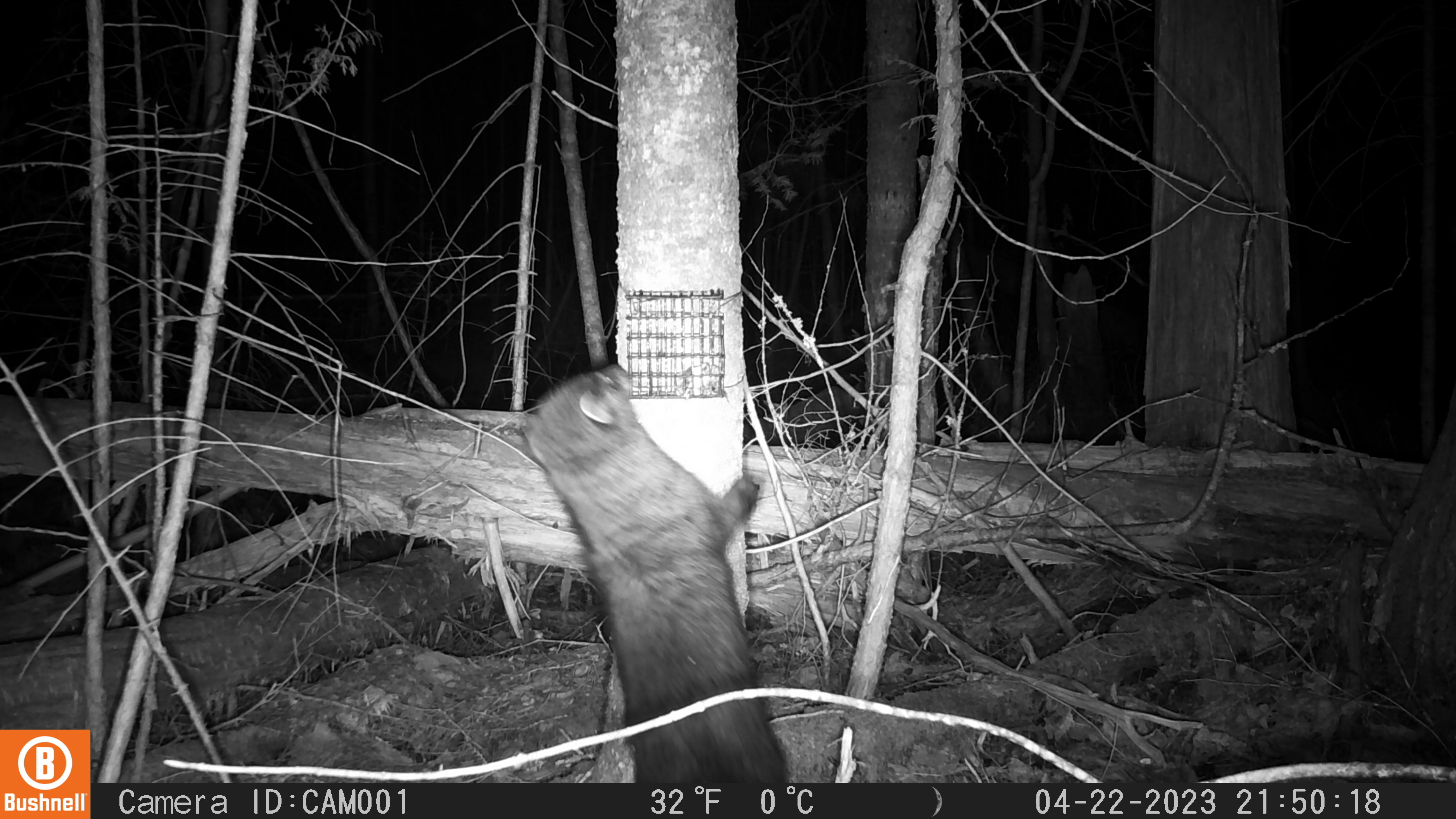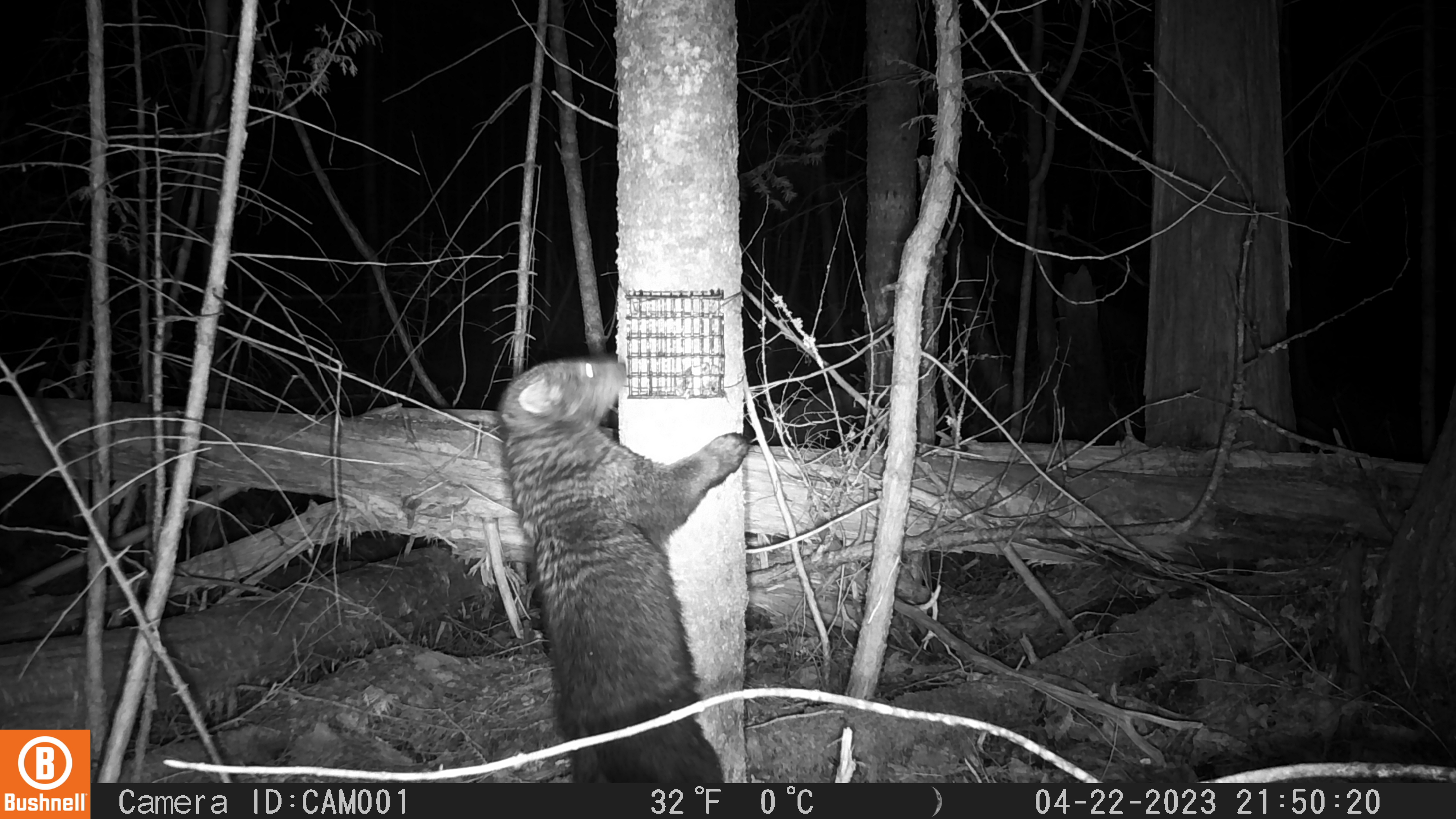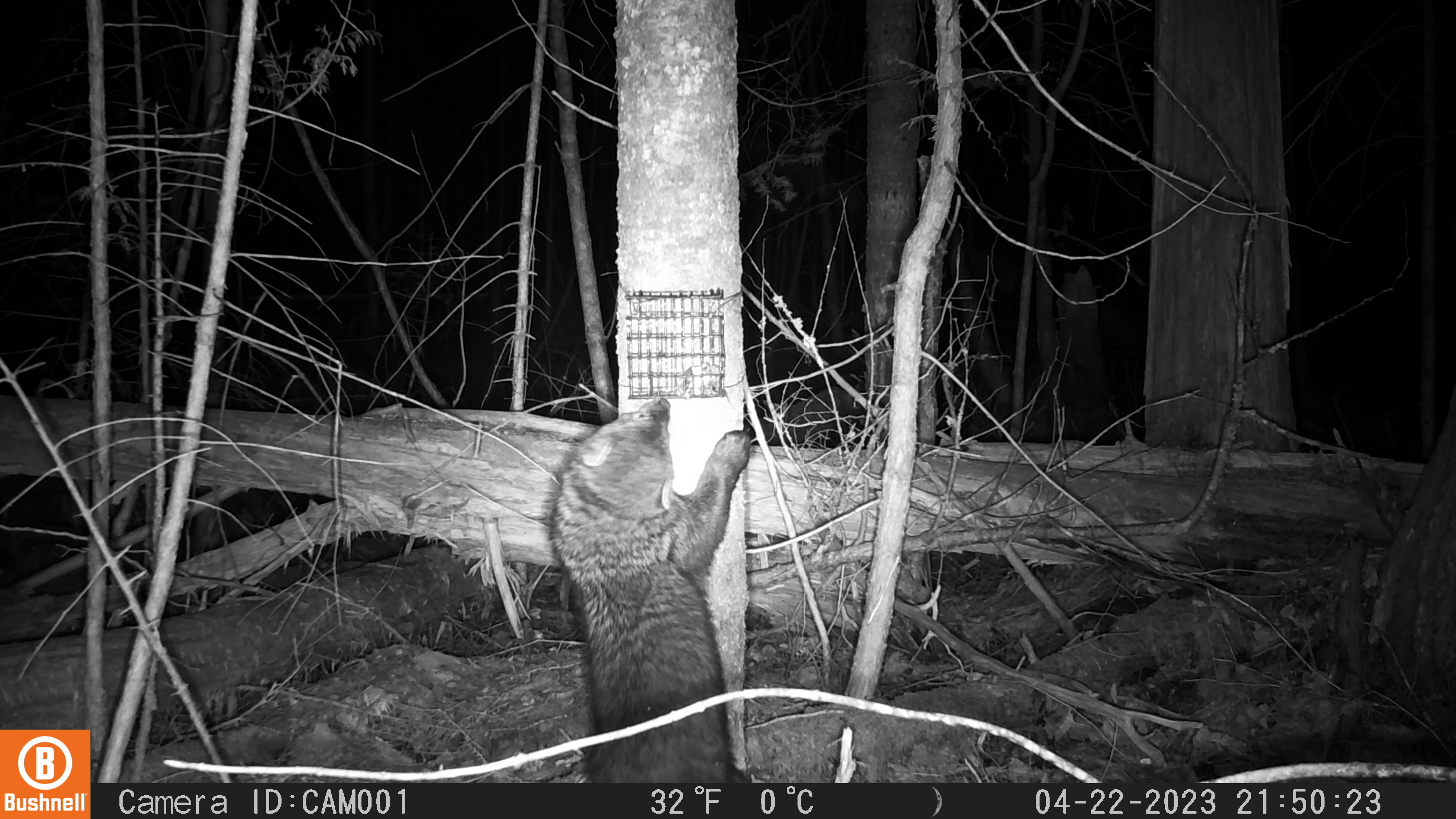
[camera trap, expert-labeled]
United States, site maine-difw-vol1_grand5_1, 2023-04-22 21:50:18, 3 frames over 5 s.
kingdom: Animalia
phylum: Chordata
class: Mammalia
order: Carnivora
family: Mustelidae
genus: Pekania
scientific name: Pekania pennanti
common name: fisher